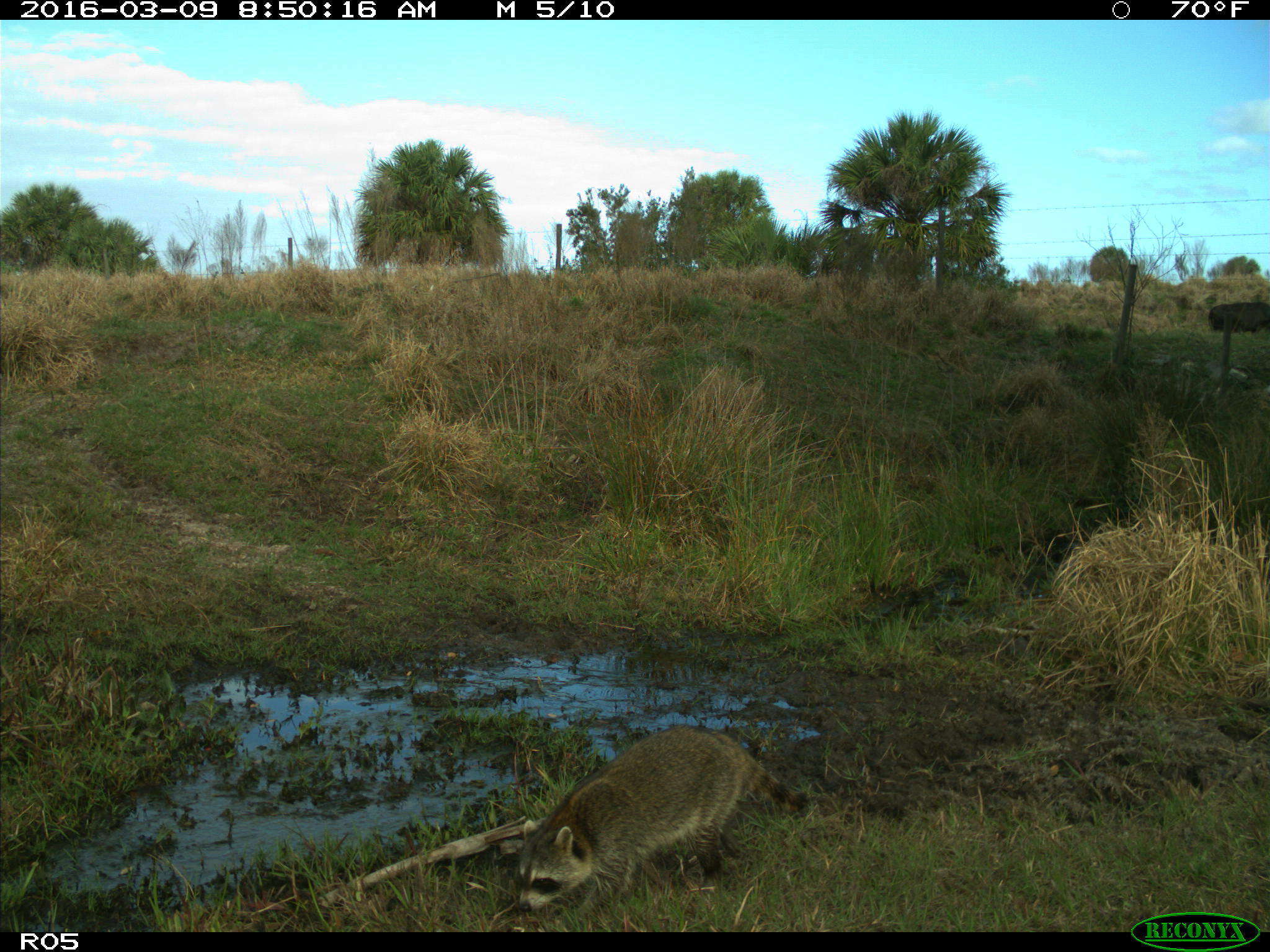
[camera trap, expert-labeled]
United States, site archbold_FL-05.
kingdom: Animalia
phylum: Chordata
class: Mammalia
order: Artiodactyla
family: Bovidae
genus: Bos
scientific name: Bos taurus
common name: domestic cow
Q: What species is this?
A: Bos taurus (domestic cow).